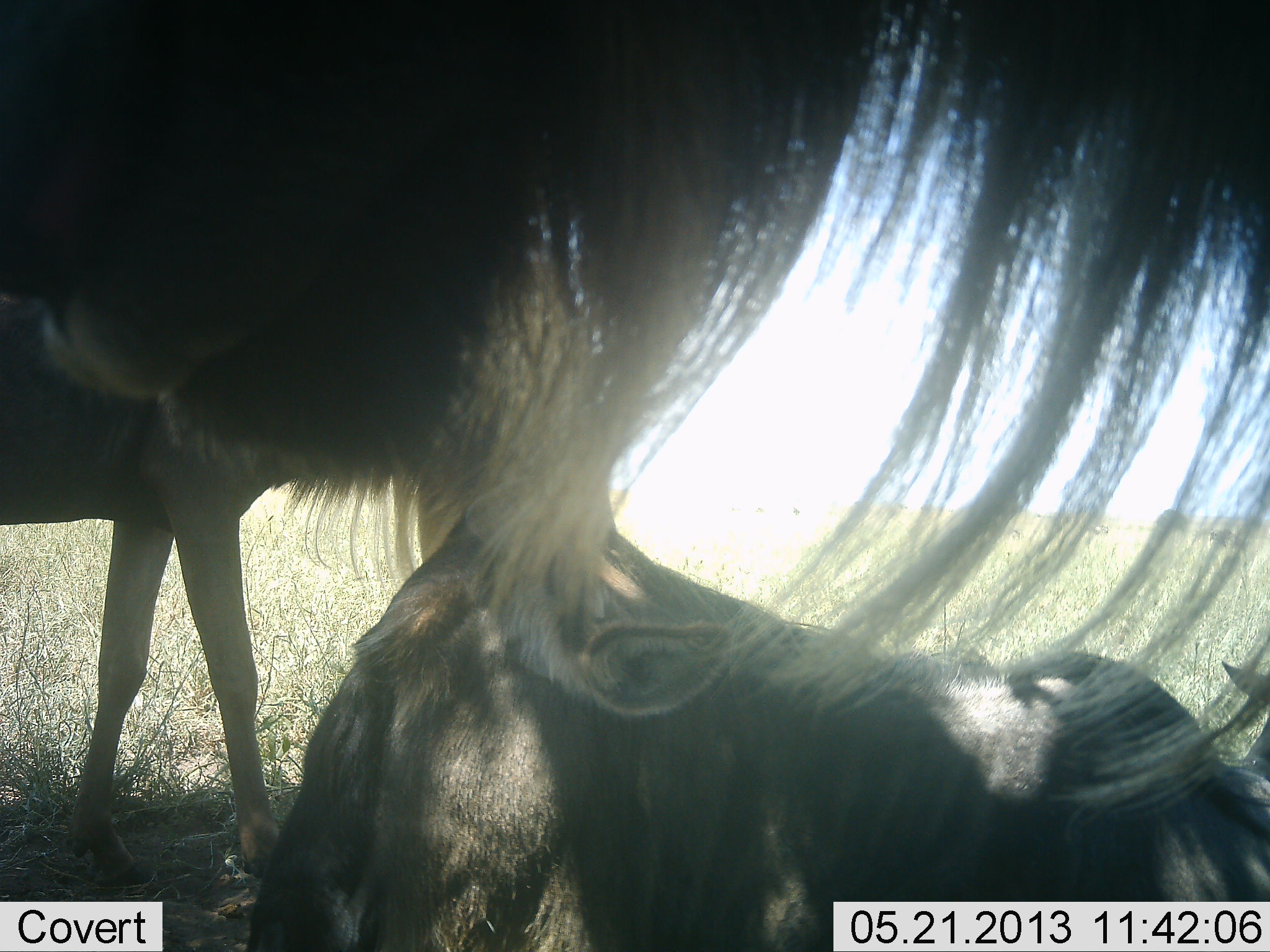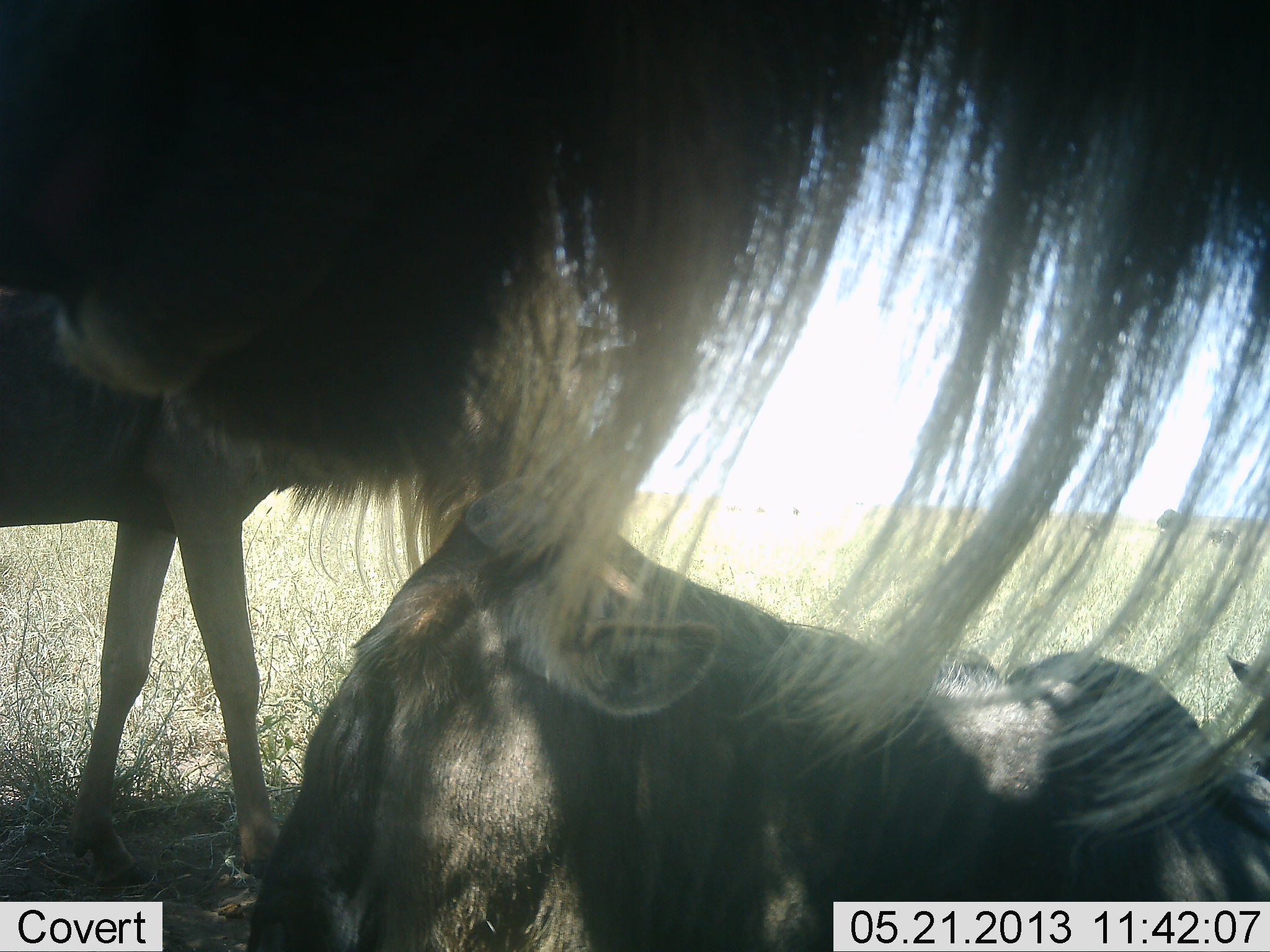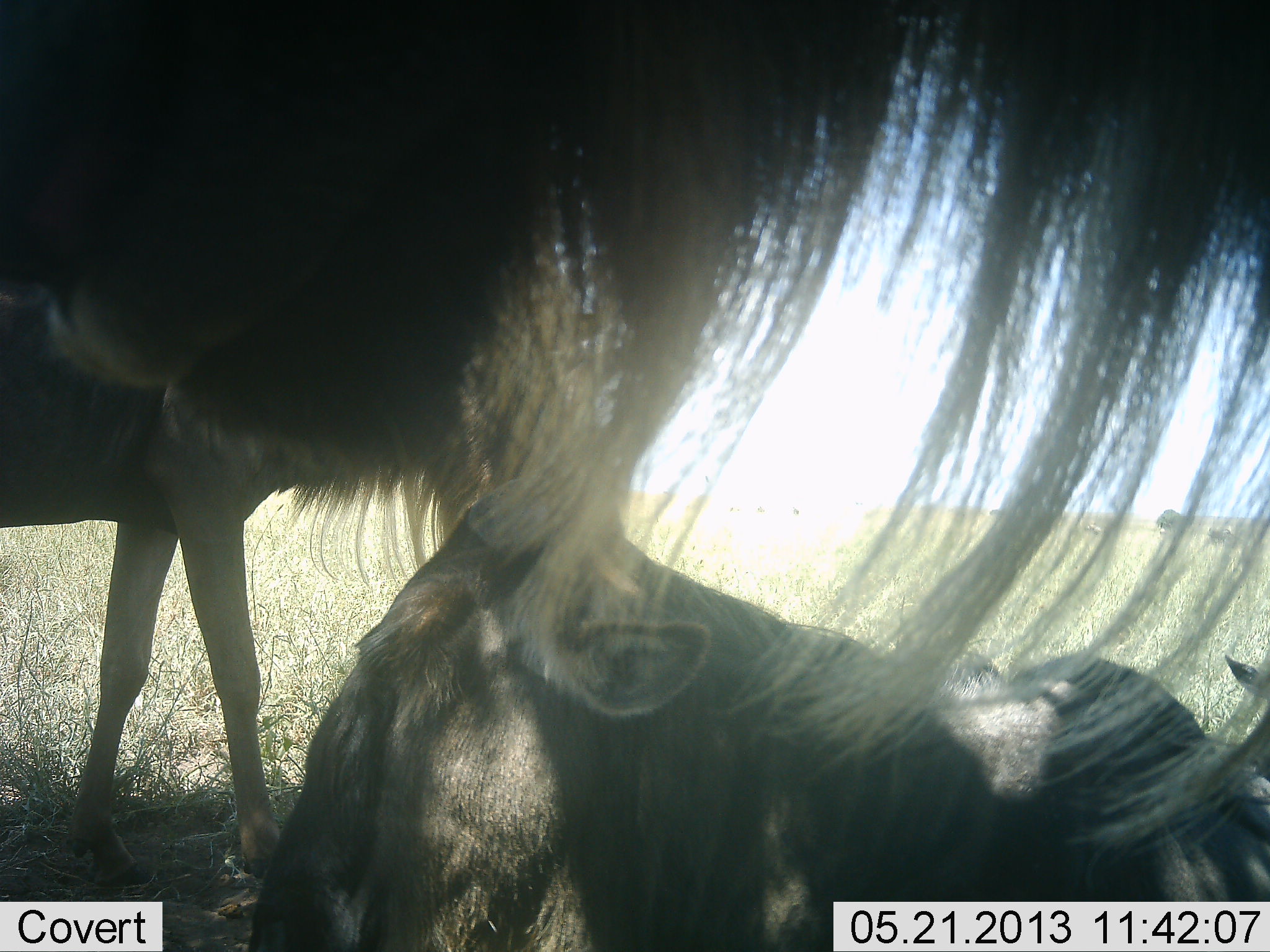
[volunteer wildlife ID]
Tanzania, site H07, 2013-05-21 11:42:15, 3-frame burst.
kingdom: Animalia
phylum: Chordata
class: Mammalia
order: Artiodactyla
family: Bovidae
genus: Connochaetes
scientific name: Connochaetes taurinus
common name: blue wildebeest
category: wildebeest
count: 3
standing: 95%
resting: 100%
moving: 0%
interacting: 0%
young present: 14%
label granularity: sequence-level